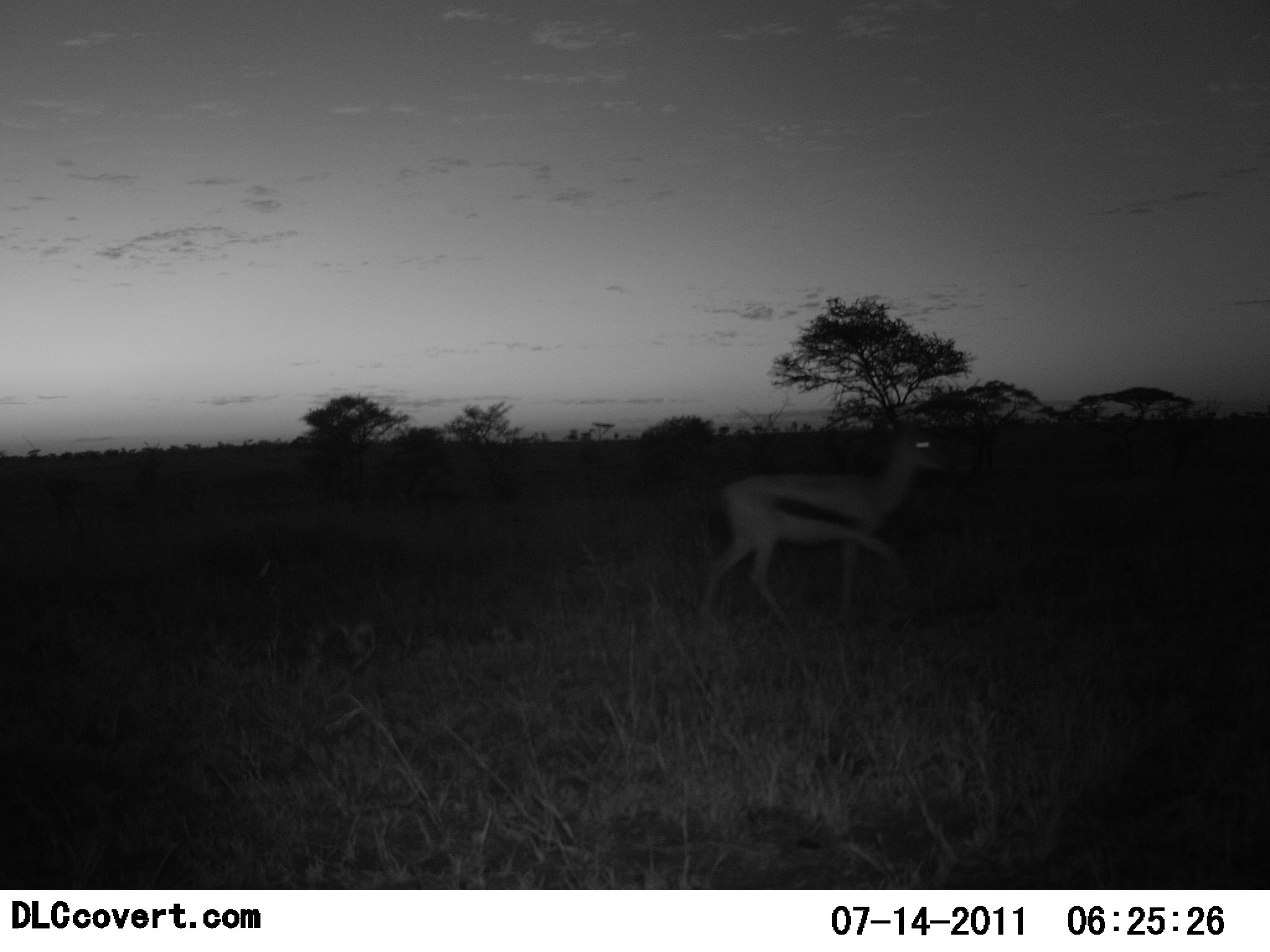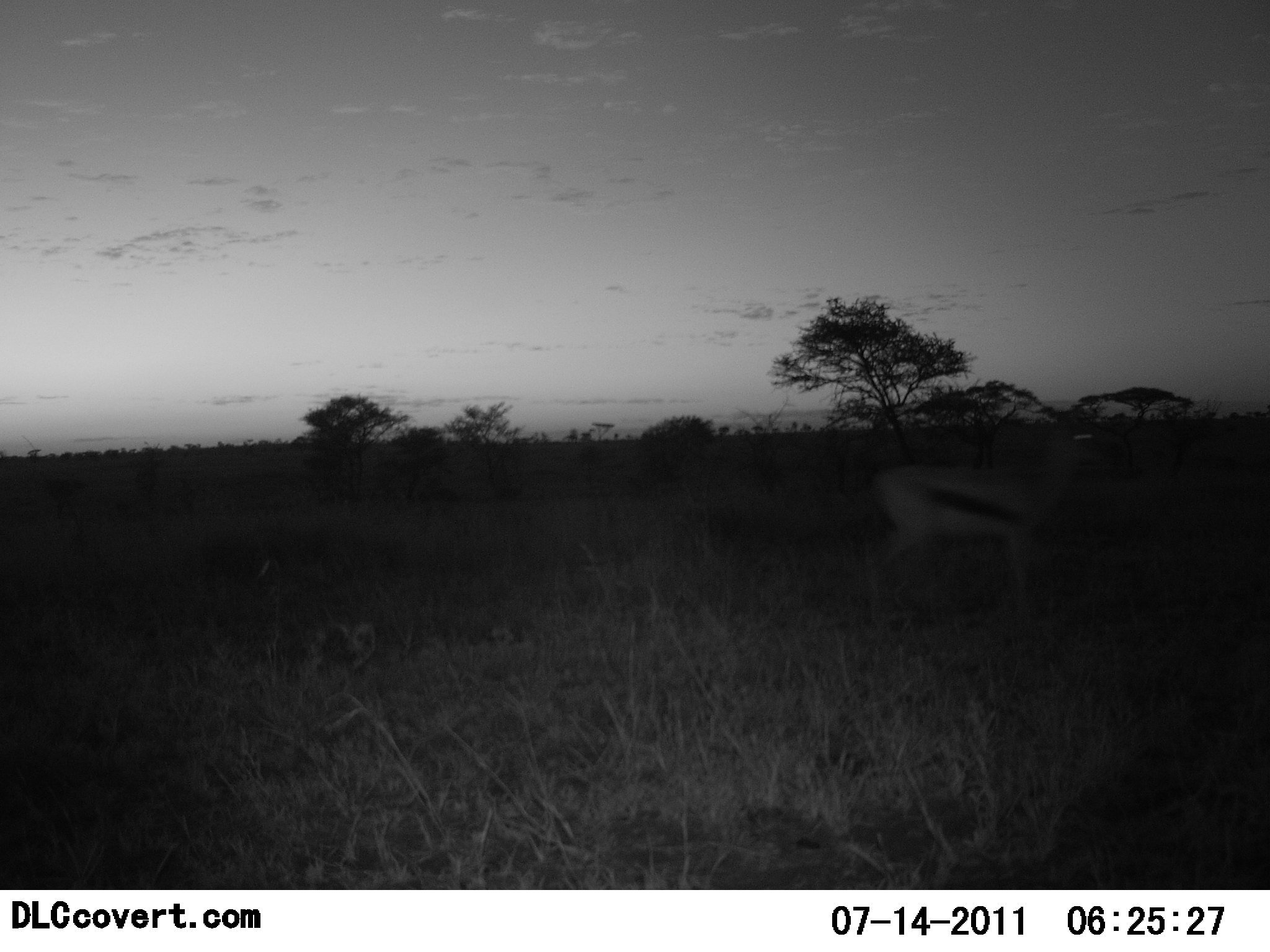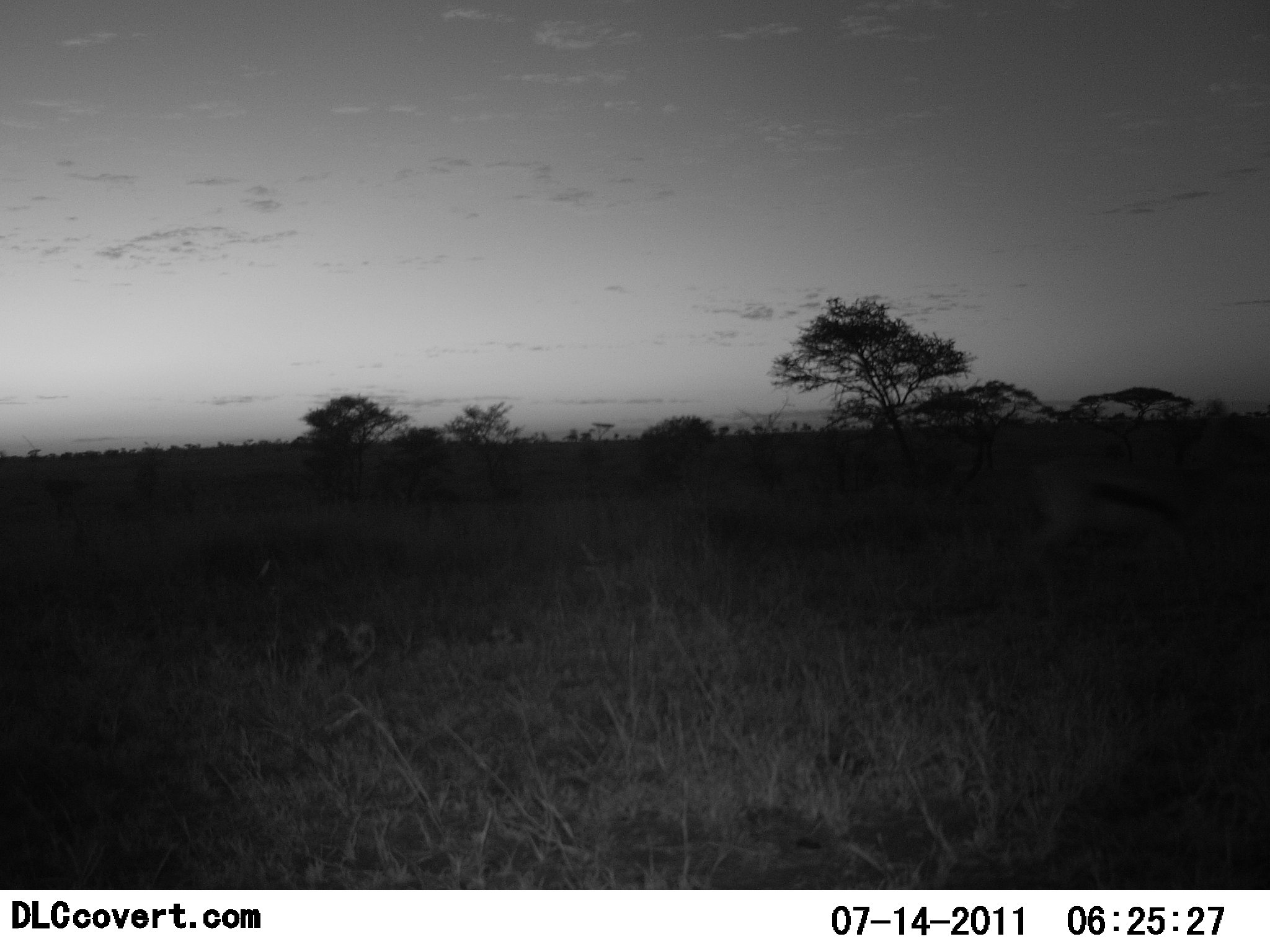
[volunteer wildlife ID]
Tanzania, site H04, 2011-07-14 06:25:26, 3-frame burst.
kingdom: Animalia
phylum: Chordata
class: Mammalia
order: Artiodactyla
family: Bovidae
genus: Eudorcas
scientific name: Eudorcas thomsonii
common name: thomson's gazelle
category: gazellethomsons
Gazellethomsons (thomson's gazelle) (Eudorcas thomsonii), count 1. Behavior (volunteer vote fractions): standing 17%, resting 0%, moving 83%, interacting 0%. Young present (vote fraction): 0%. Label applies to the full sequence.